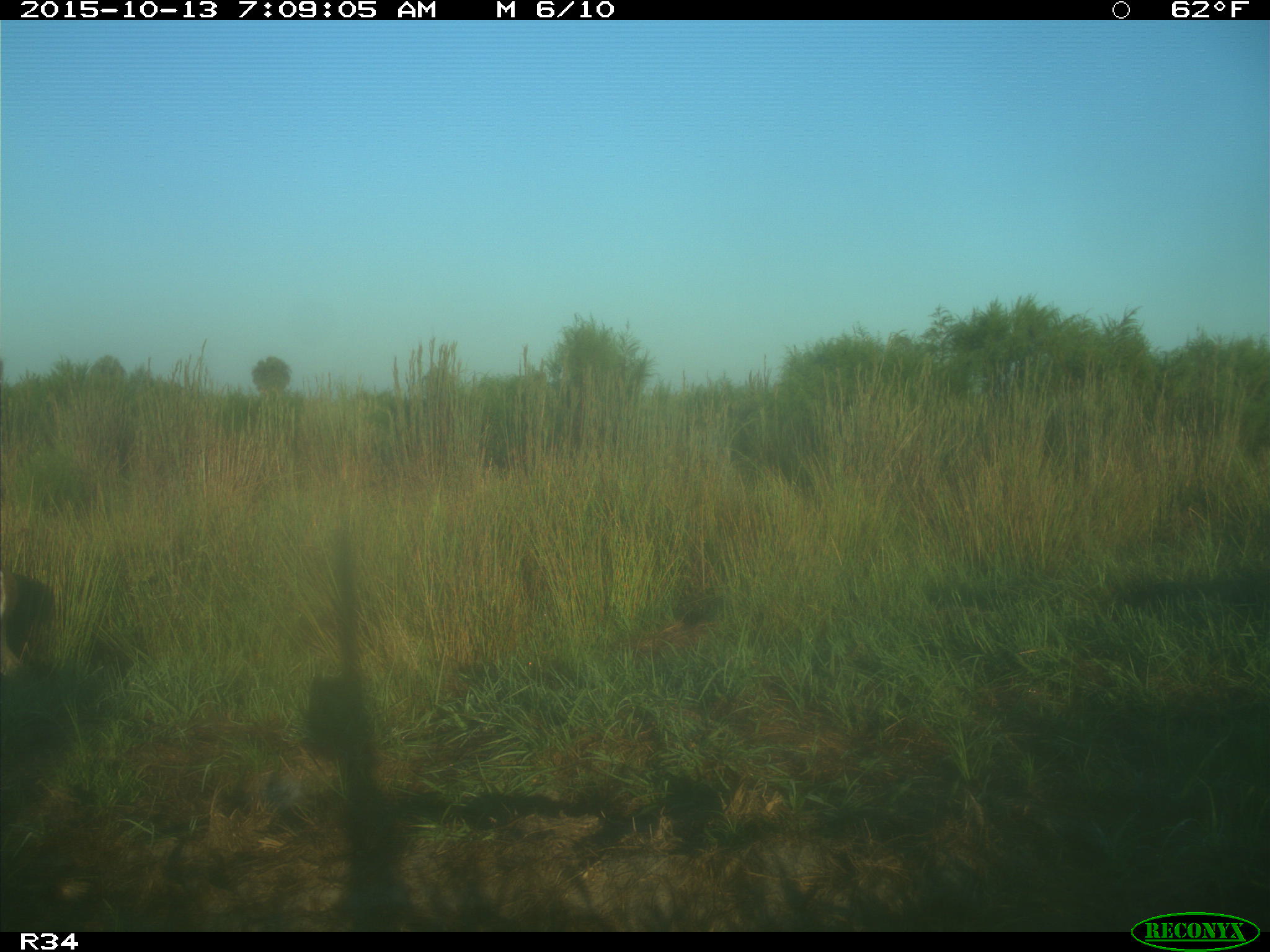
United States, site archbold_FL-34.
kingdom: Animalia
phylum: Chordata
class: Mammalia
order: Artiodactyla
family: Cervidae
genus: Odocoileus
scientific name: Odocoileus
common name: deer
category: unidentified deer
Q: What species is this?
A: Unidentified deer (deer) (Odocoileus).